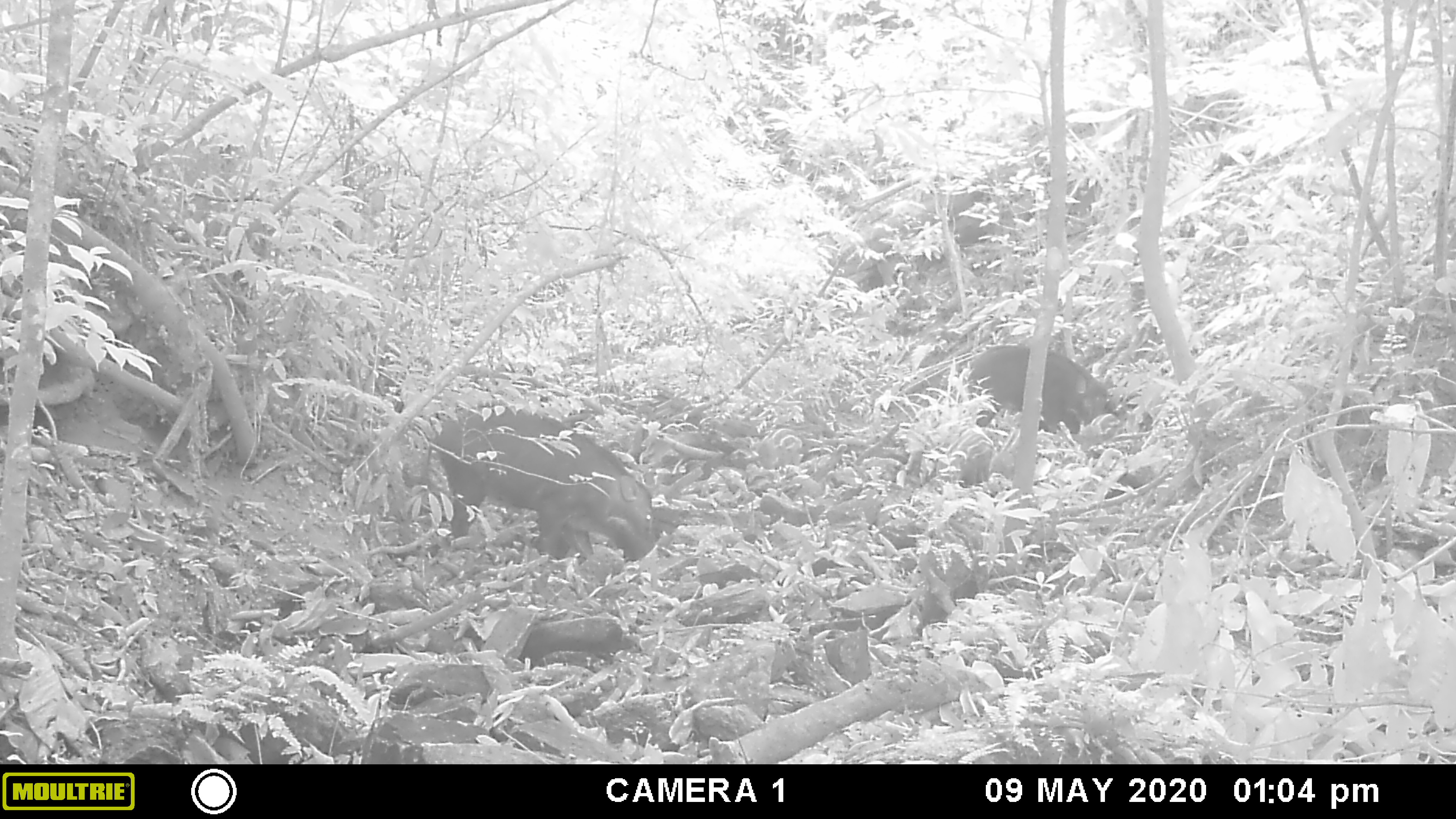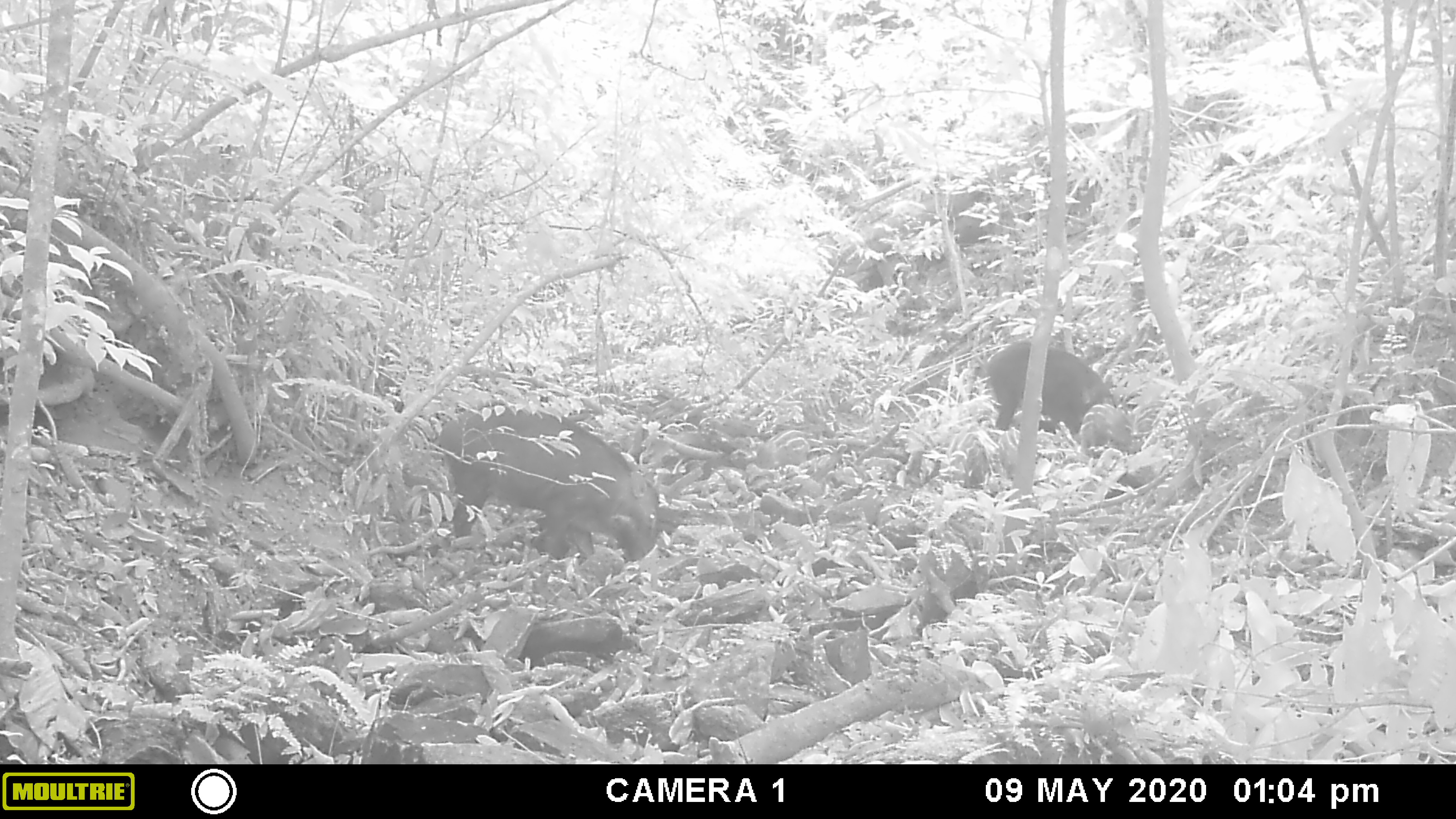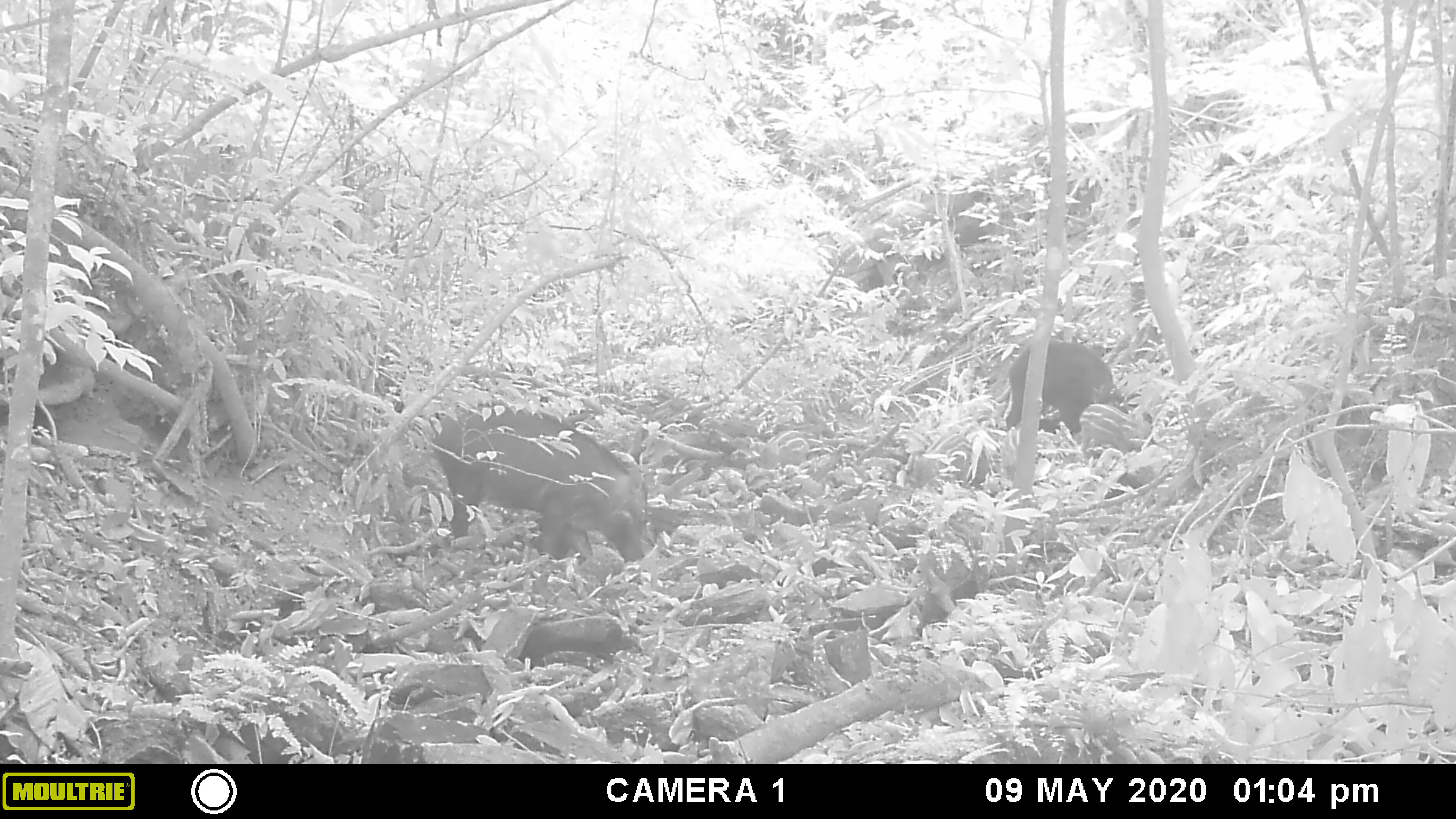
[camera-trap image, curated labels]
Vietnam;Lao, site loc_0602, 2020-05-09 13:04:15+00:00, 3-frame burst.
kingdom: Animalia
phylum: Chordata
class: Mammalia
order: Artiodactyla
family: Suidae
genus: Sus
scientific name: Sus scrofa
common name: eurasian wild pig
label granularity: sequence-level